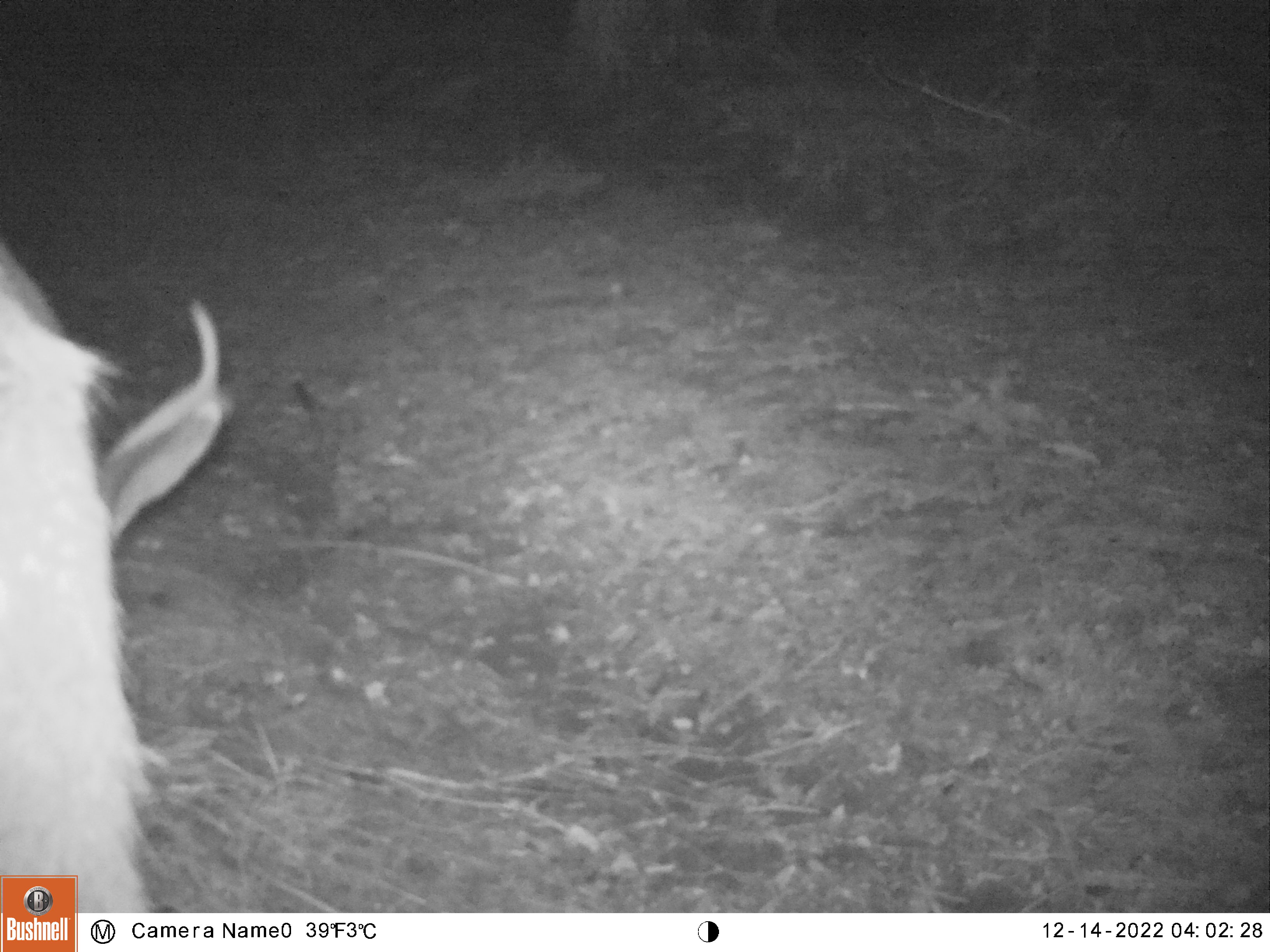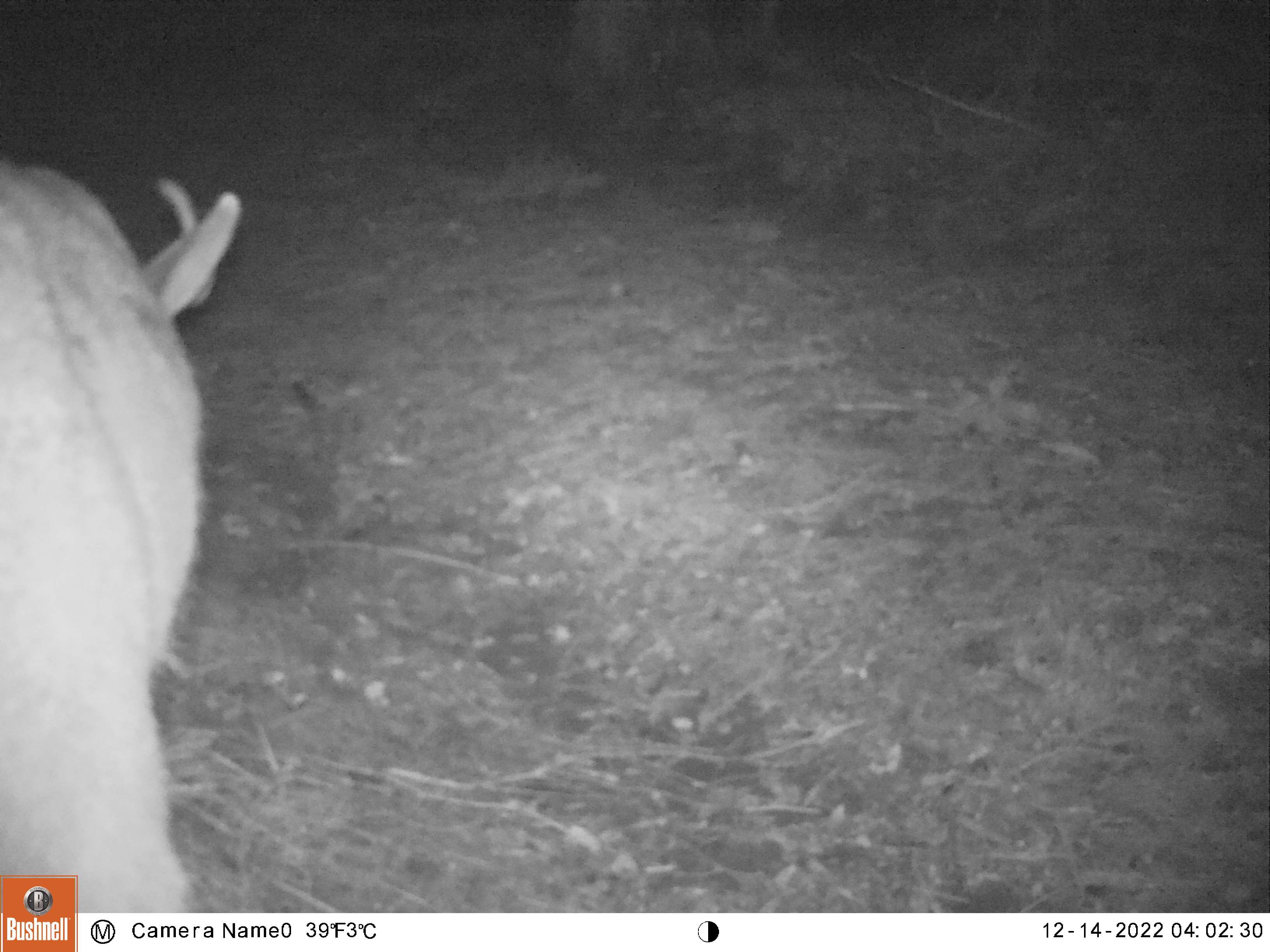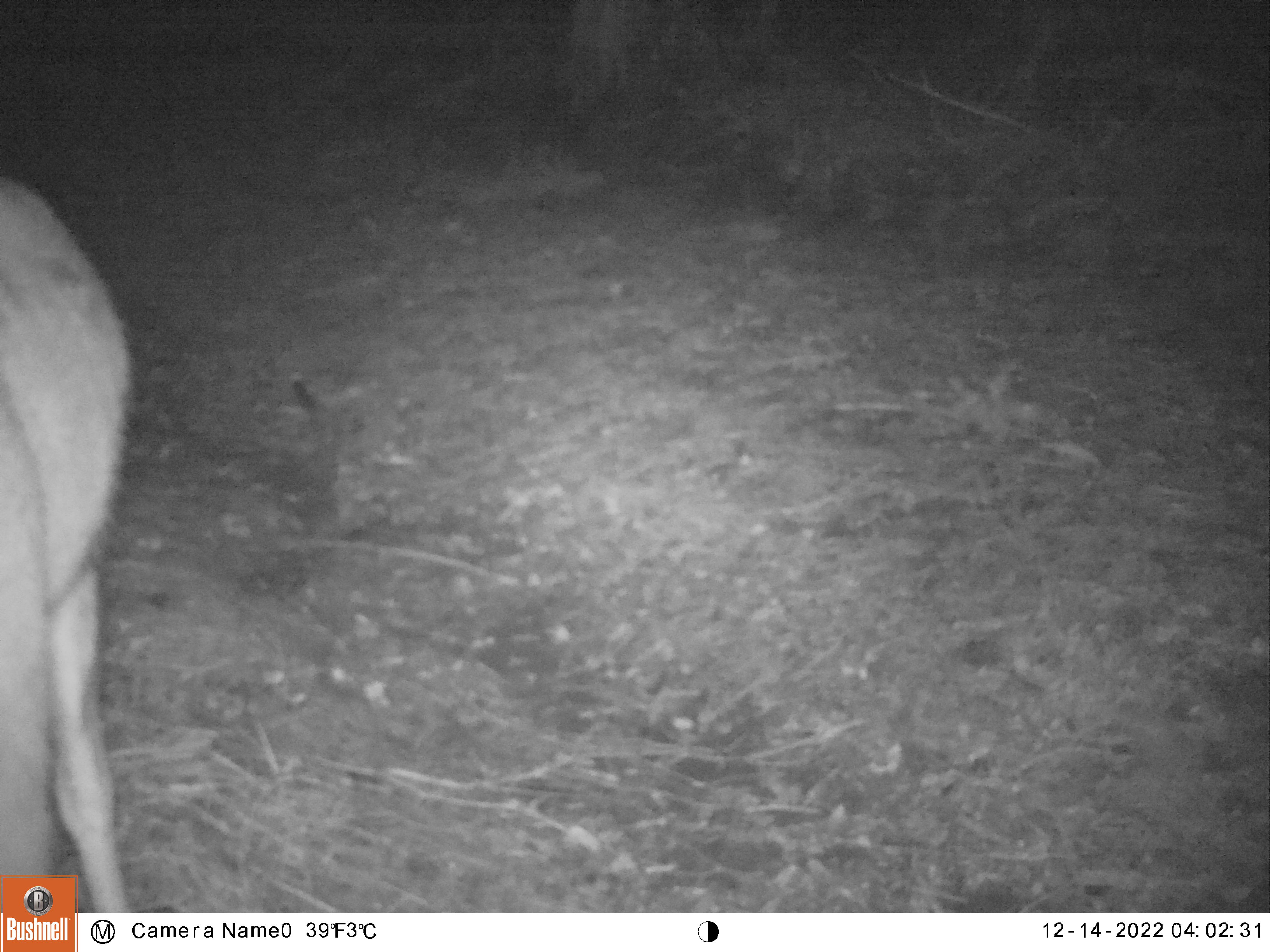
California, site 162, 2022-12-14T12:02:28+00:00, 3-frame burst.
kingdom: Animalia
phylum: Chordata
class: Mammalia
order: Artiodactyla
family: Cervidae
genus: Odocoileus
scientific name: Odocoileus hemionus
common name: mule deer